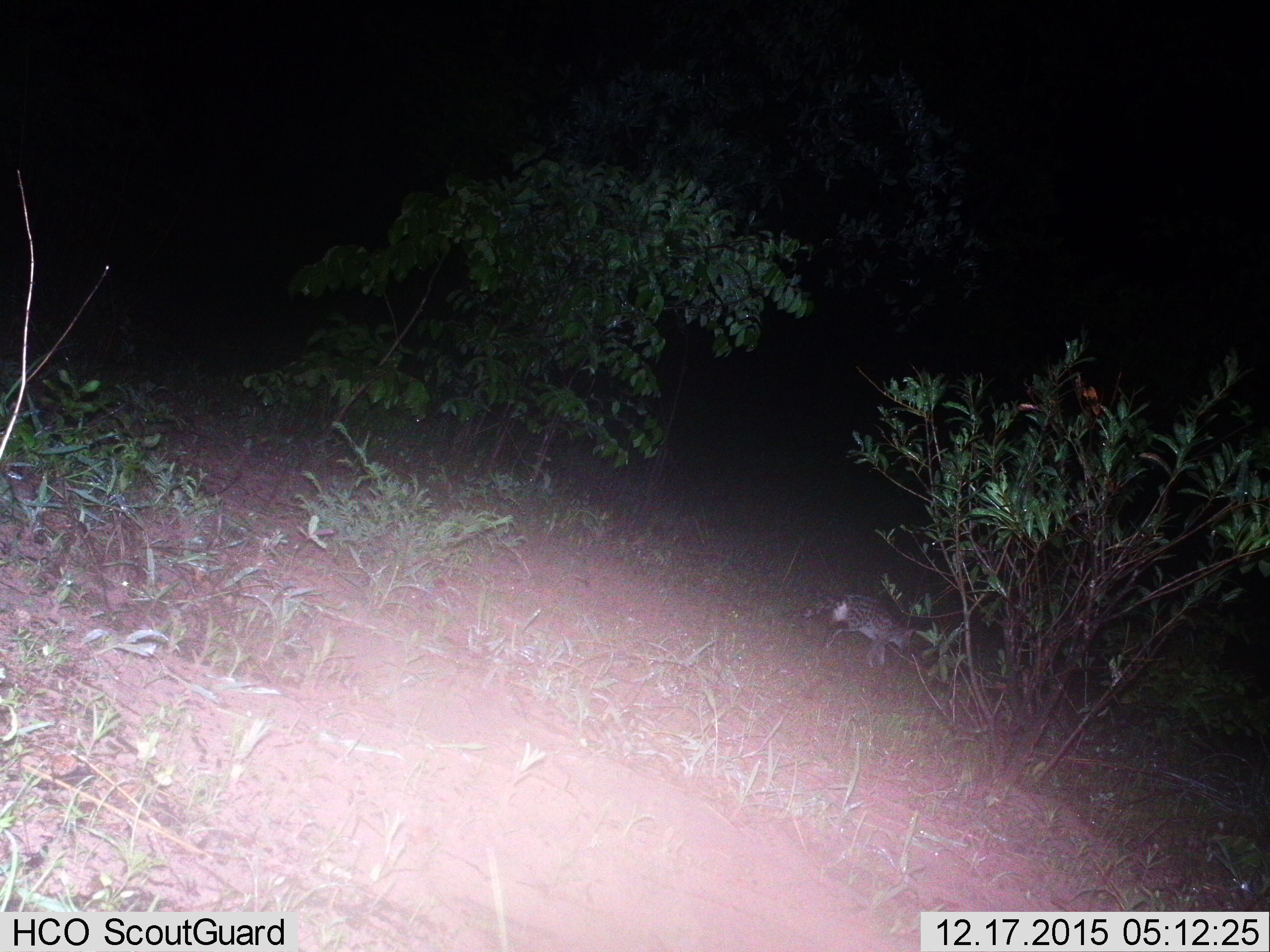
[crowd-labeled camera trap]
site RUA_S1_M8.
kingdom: Animalia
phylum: Chordata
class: Mammalia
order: Carnivora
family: Viverridae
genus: Genetta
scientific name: Genetta genetta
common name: small-spotted genet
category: genetcommonsmallspotted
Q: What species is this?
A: Genetcommonsmallspotted (small-spotted genet) (Genetta genetta).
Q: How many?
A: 1.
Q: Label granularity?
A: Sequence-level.